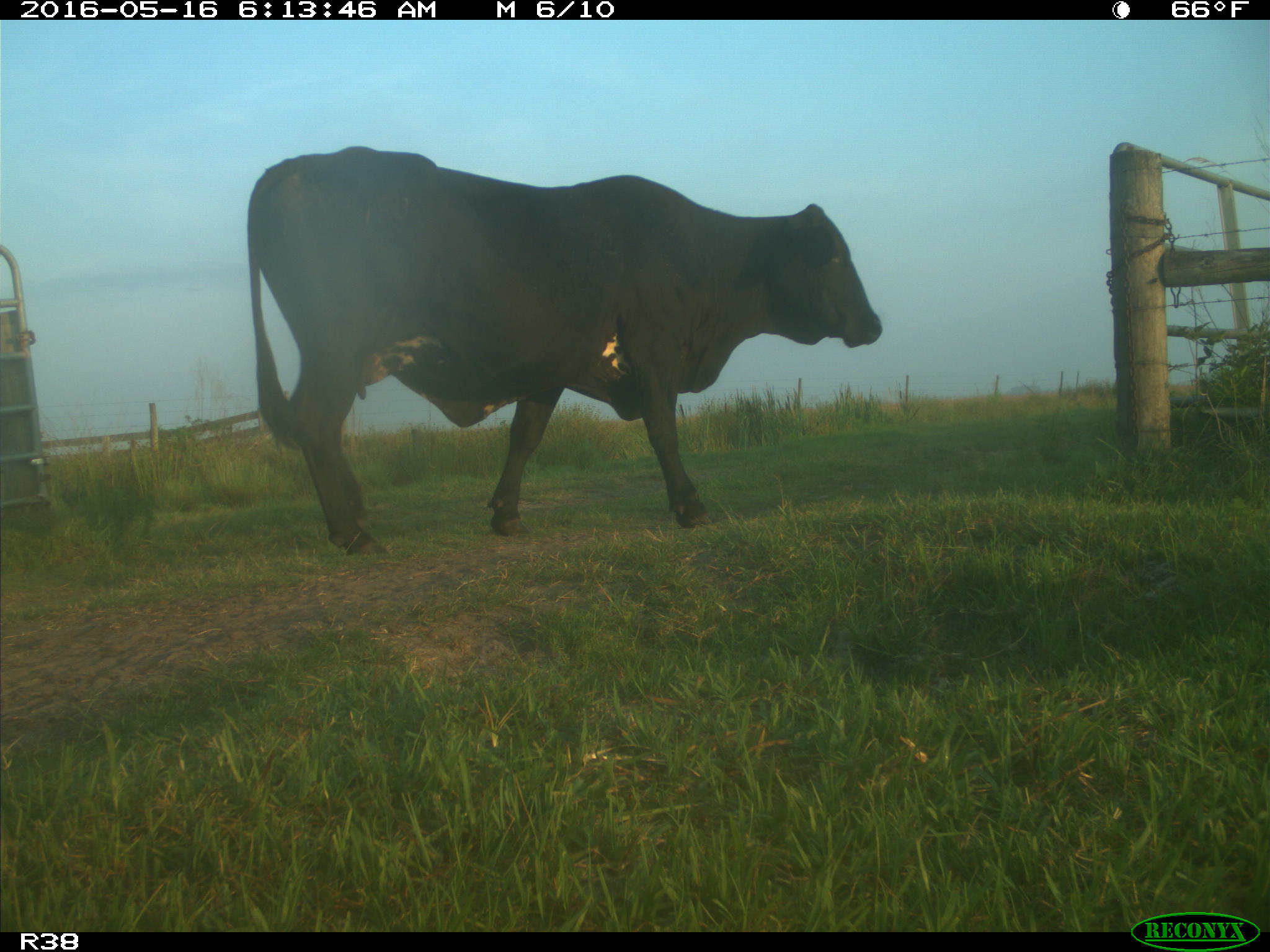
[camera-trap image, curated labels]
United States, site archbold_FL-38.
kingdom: Animalia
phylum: Chordata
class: Mammalia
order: Artiodactyla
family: Bovidae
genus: Bos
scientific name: Bos taurus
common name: domestic cow